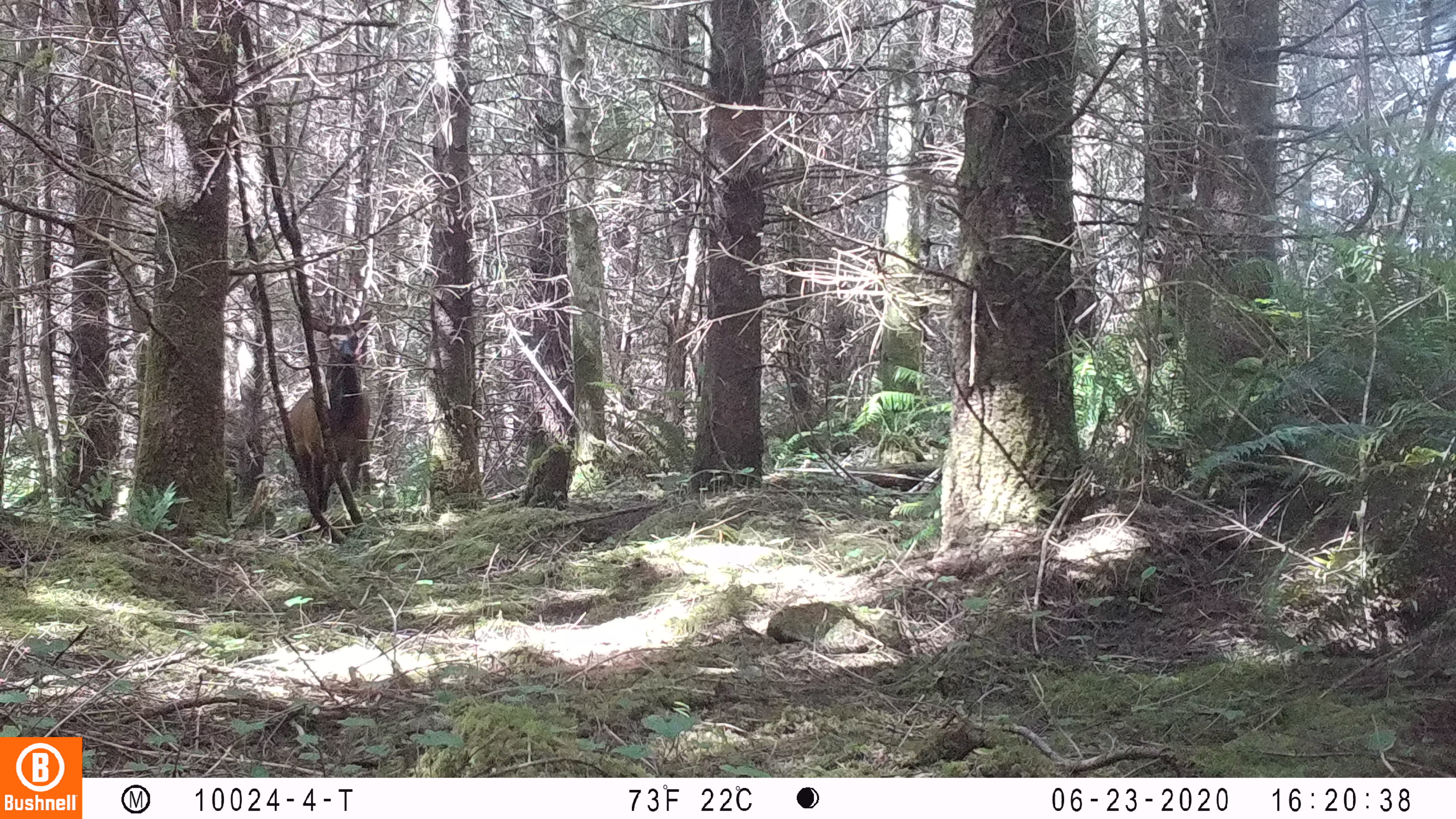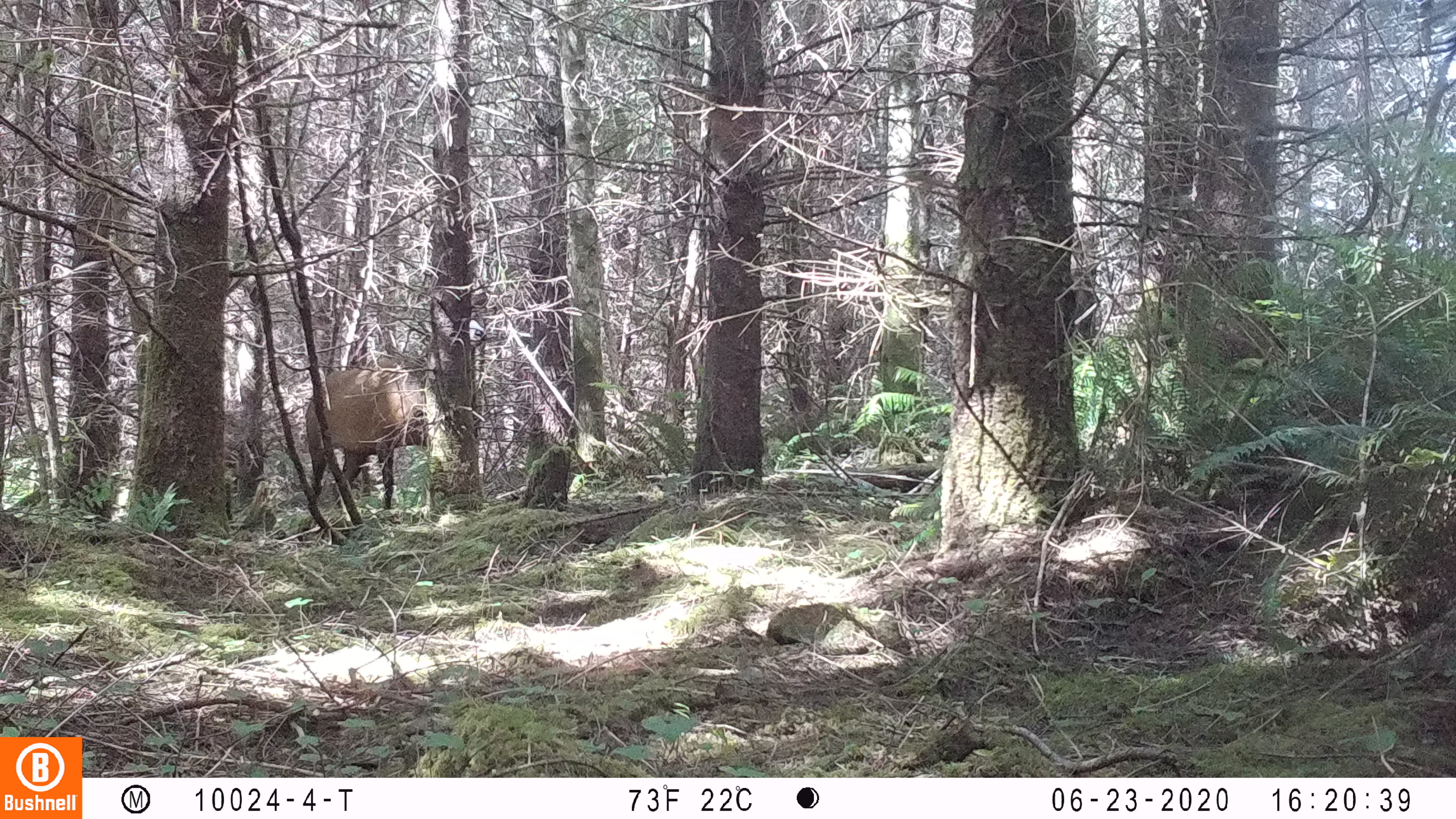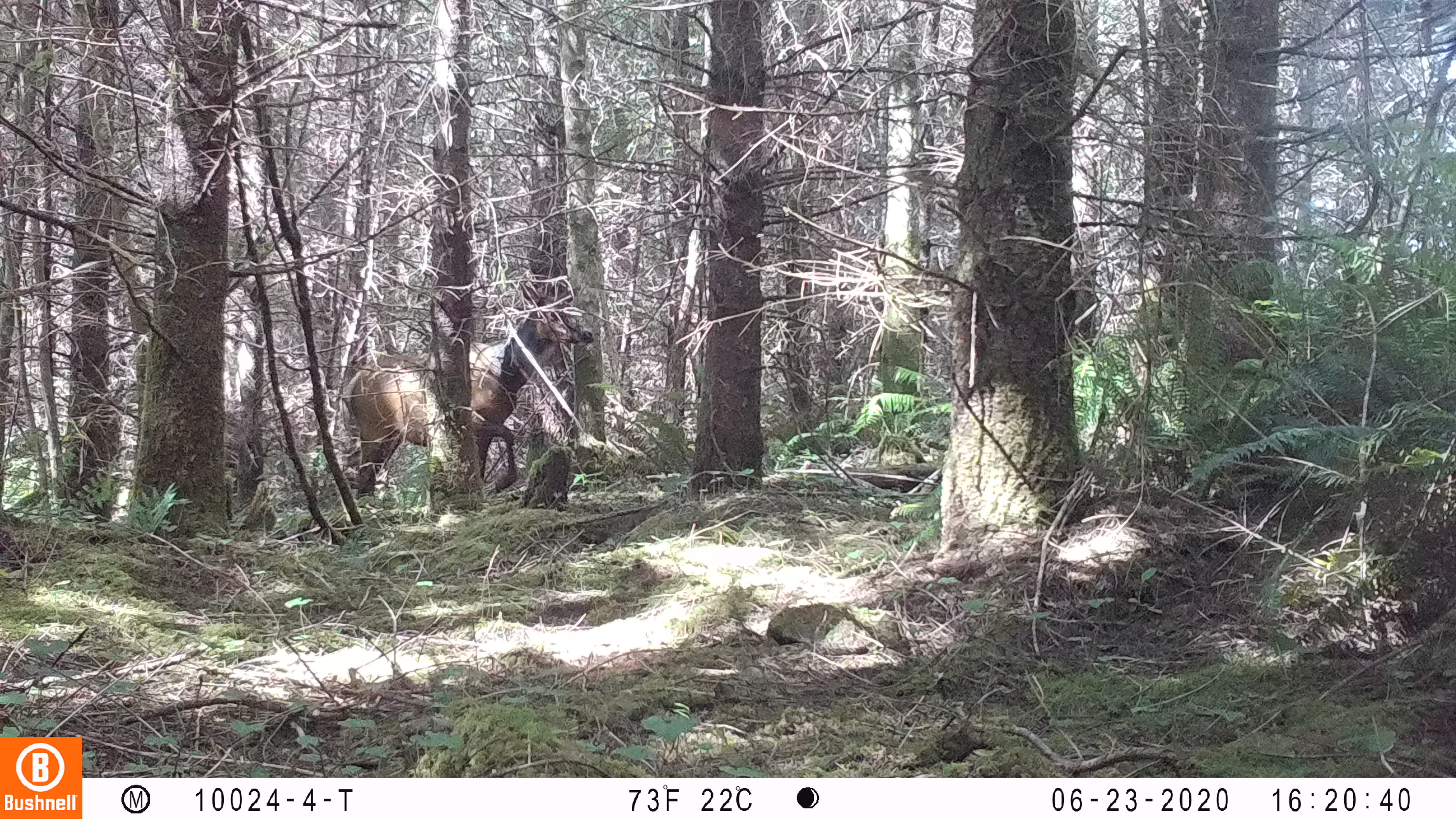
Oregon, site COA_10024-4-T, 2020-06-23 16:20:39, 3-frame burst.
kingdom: Animalia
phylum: Chordata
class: Mammalia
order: Artiodactyla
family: Cervidae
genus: Cervus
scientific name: Cervus canadensis roosevelti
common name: roosevelt elk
Roosevelt elk (Cervus canadensis roosevelti).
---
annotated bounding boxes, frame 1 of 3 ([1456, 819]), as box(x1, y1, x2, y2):
roosevelt elk: box(284, 304, 379, 515)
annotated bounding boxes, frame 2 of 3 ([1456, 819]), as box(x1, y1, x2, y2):
roosevelt elk: box(302, 362, 430, 510)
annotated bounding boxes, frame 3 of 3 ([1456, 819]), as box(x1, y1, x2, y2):
roosevelt elk: box(339, 277, 600, 500)